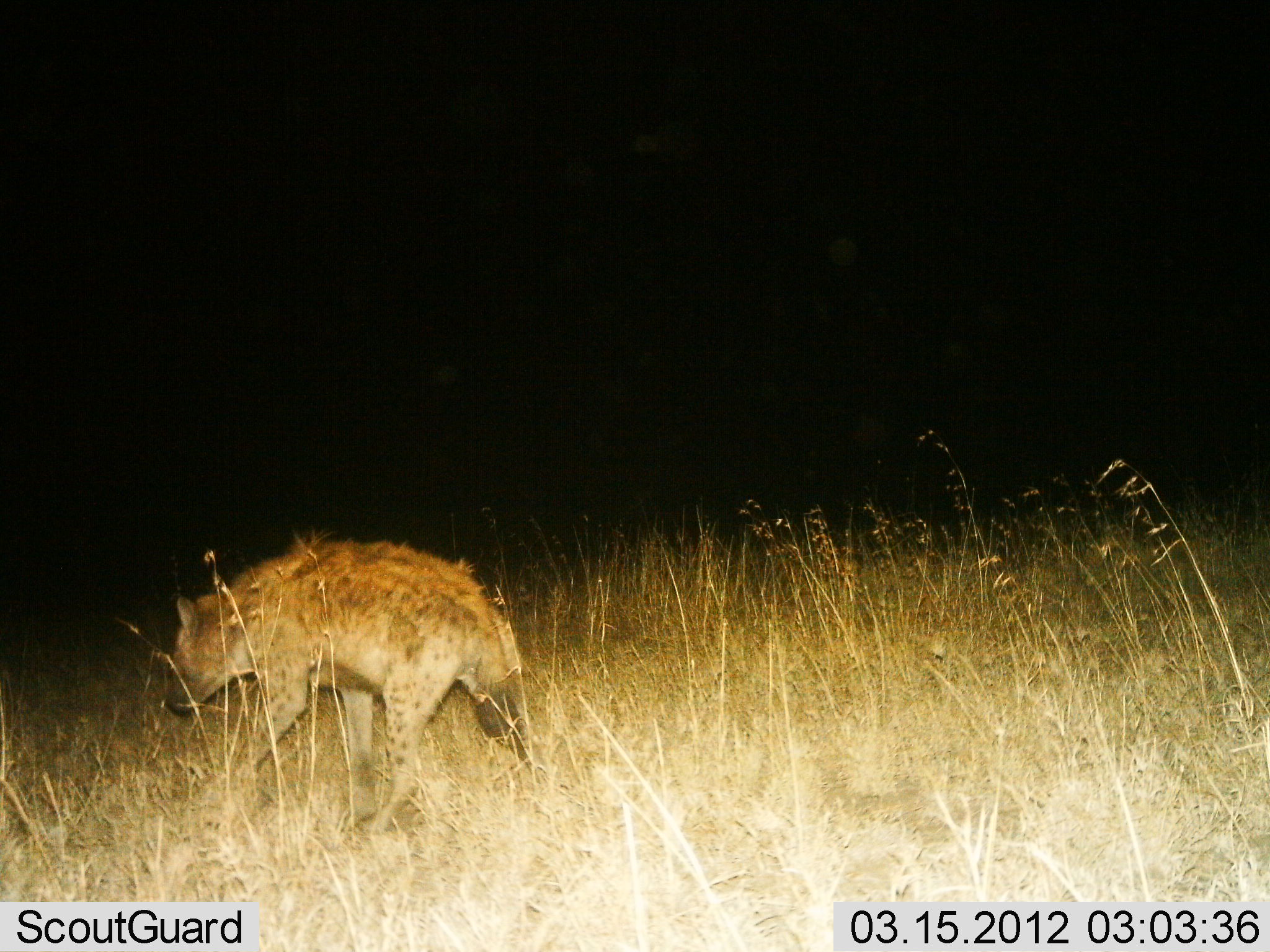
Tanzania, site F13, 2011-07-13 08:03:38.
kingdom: Animalia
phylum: Chordata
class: Mammalia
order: Carnivora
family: Hyaenidae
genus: Crocuta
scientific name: Crocuta crocuta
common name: spotted hyena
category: hyenaspotted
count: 1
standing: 8%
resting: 0%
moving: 92%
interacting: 0%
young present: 0%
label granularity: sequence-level